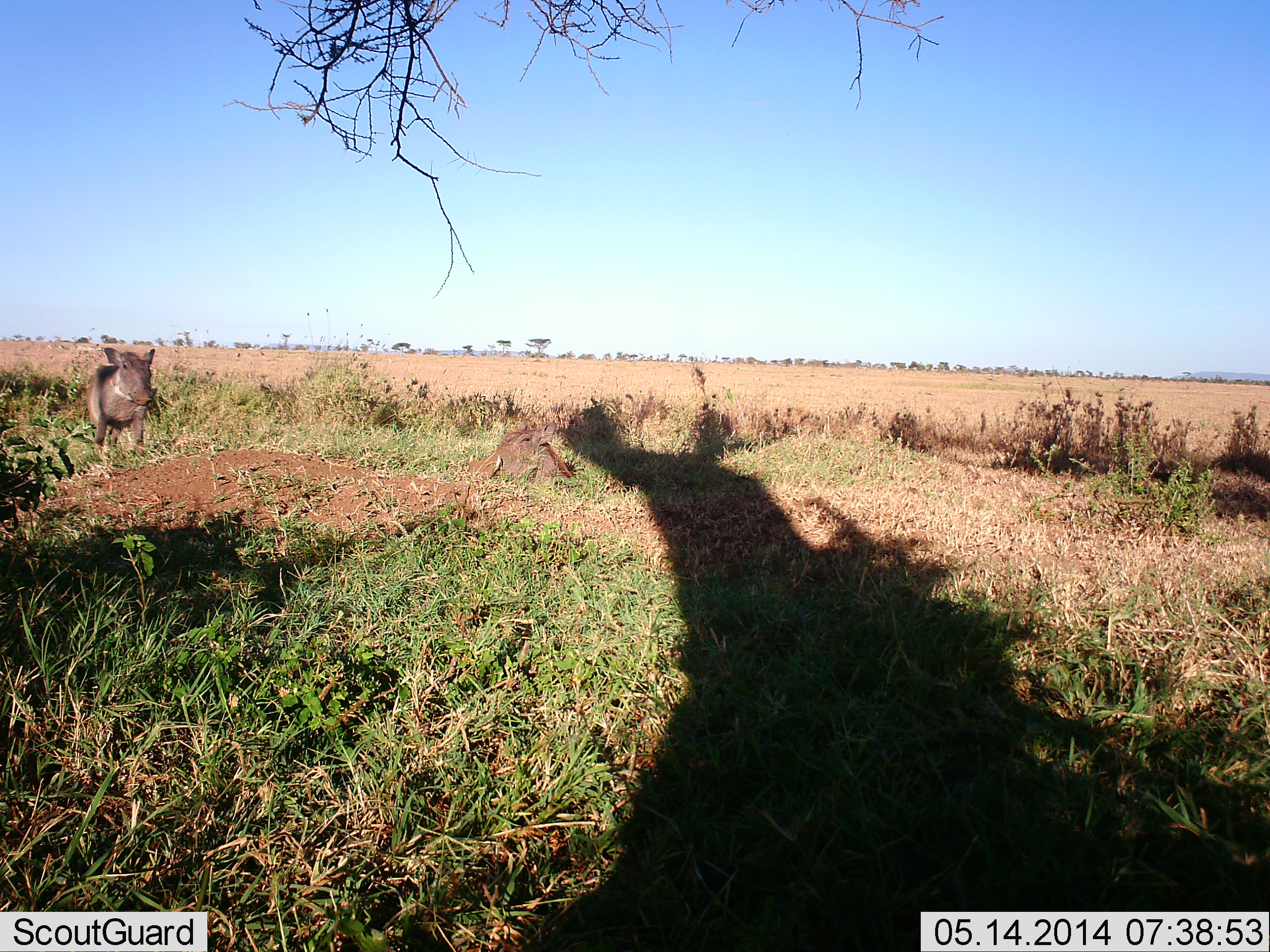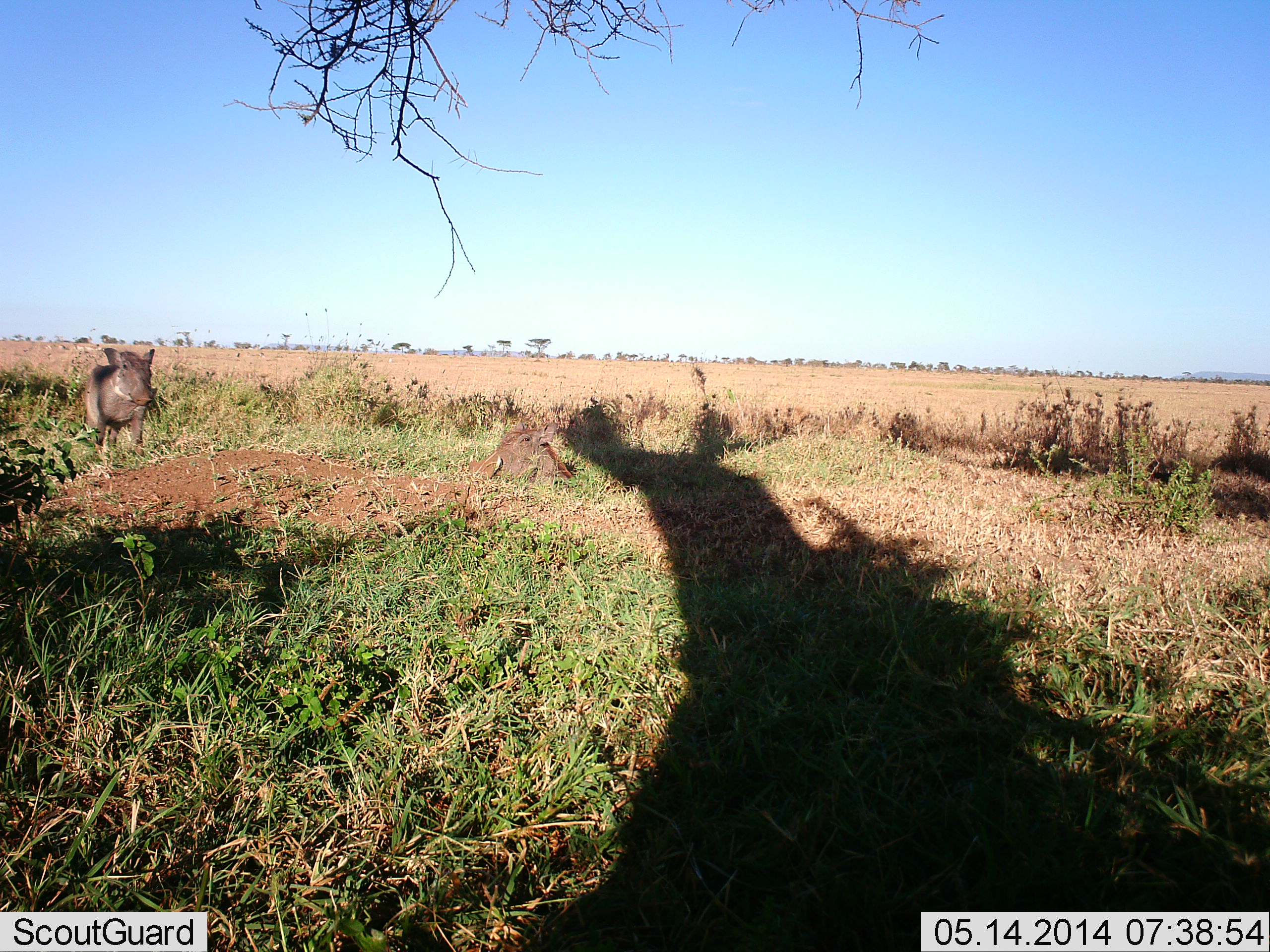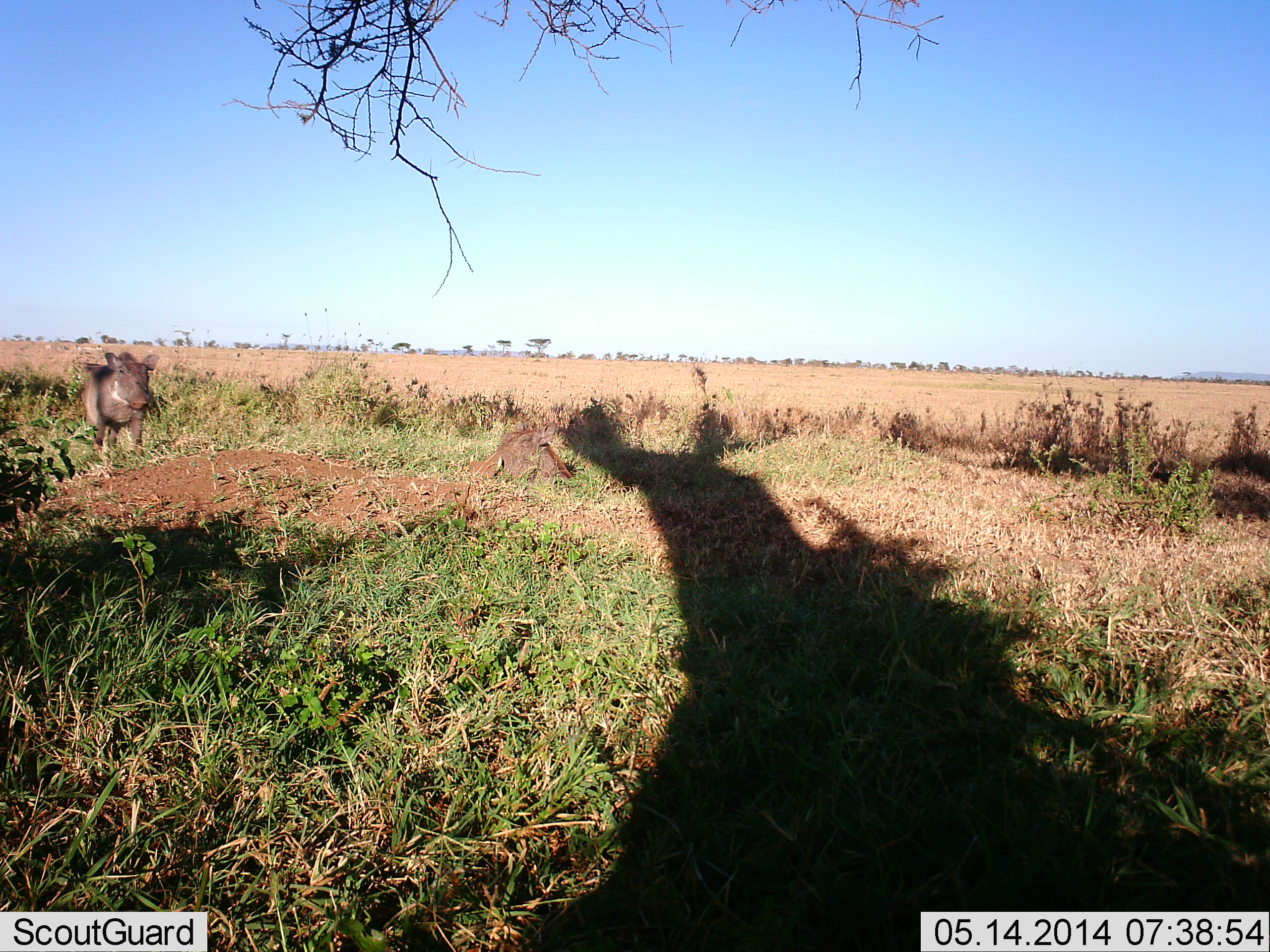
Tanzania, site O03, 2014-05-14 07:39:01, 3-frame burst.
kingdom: Animalia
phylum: Chordata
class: Mammalia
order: Artiodactyla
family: Suidae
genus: Phacochoerus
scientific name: Phacochoerus africanus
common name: warthog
Warthog (Phacochoerus africanus), count 2. Behavior (volunteer vote fractions): standing 60%, resting 60%, moving 10%, interacting 0%. Young present (vote fraction): 0%. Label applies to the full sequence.